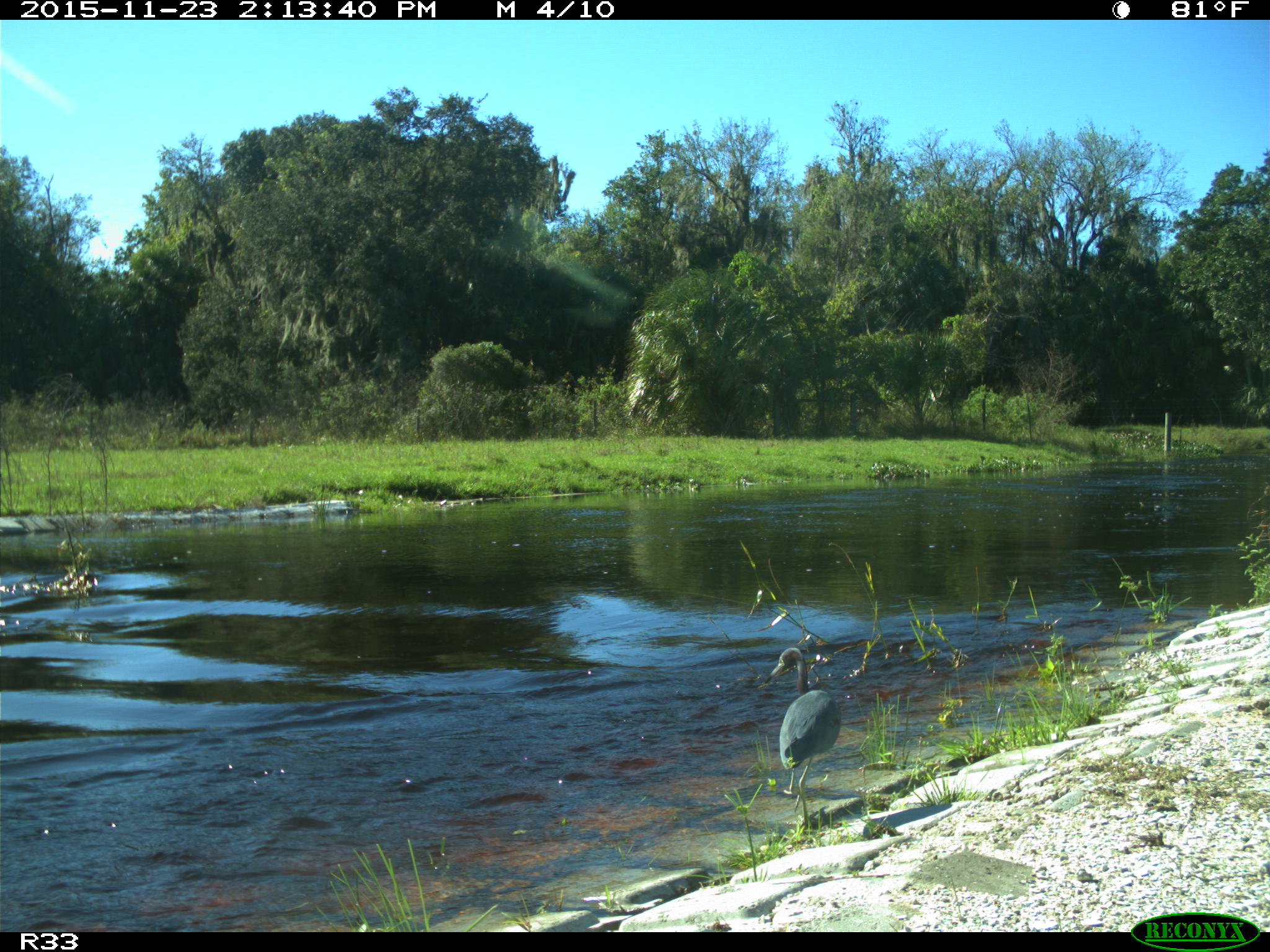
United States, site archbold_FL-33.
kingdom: Animalia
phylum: Chordata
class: Aves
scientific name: Aves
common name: birds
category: unidentified bird